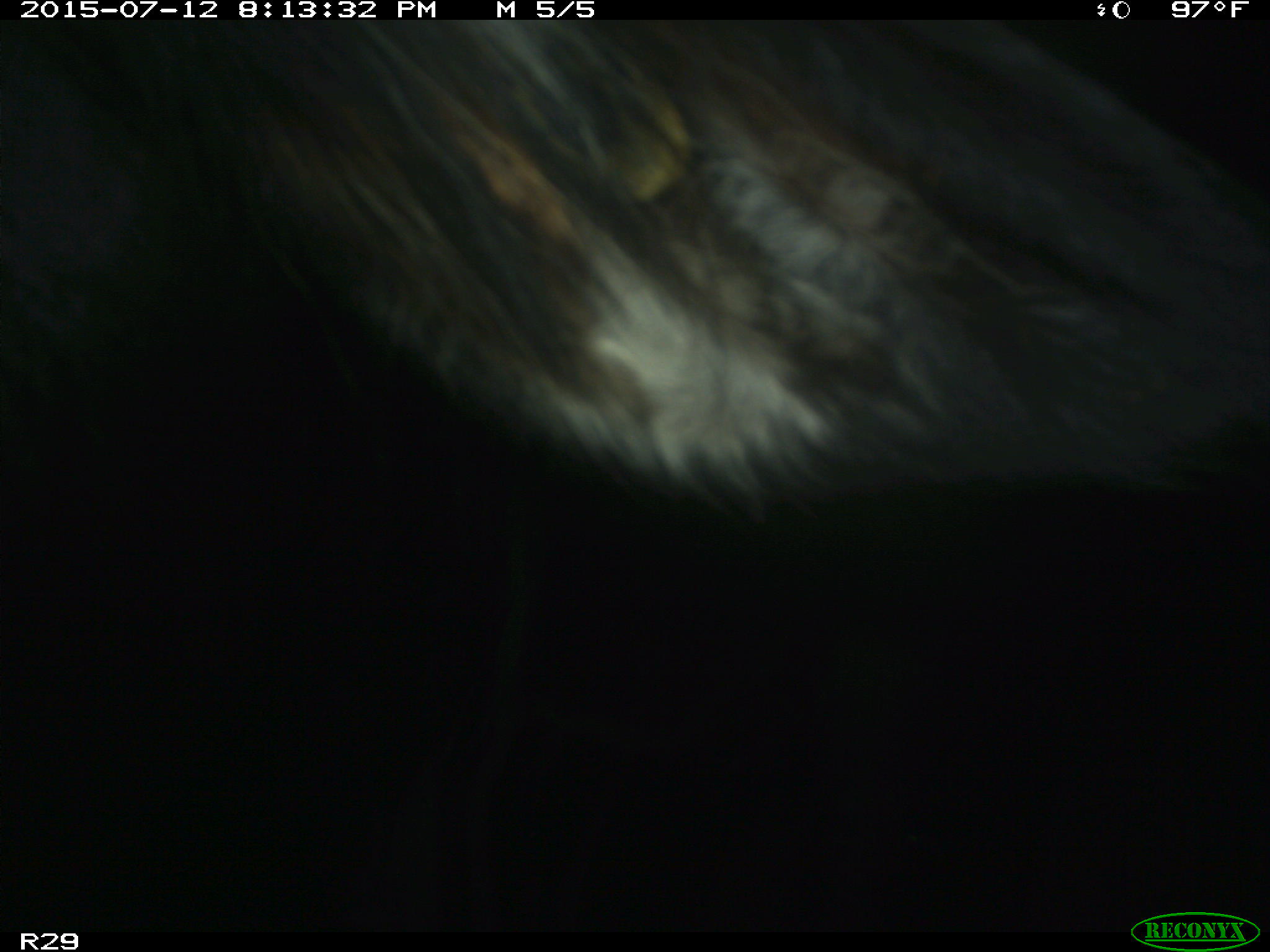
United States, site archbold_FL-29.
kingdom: Animalia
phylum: Chordata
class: Mammalia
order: Artiodactyla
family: Bovidae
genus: Bos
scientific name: Bos taurus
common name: domestic cow